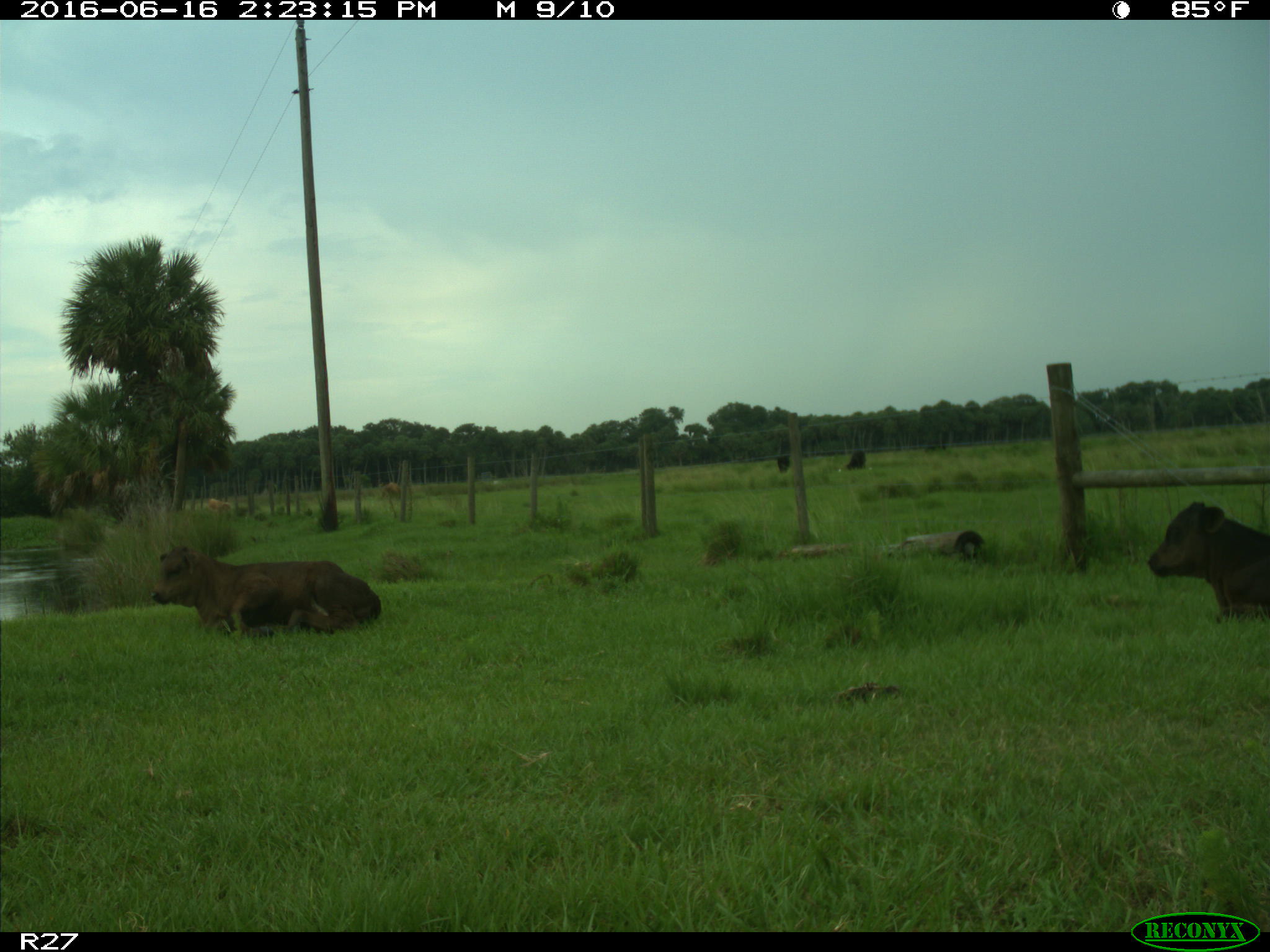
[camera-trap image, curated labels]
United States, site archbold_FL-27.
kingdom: Animalia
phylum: Chordata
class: Mammalia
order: Artiodactyla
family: Bovidae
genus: Bos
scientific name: Bos taurus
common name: domestic cow